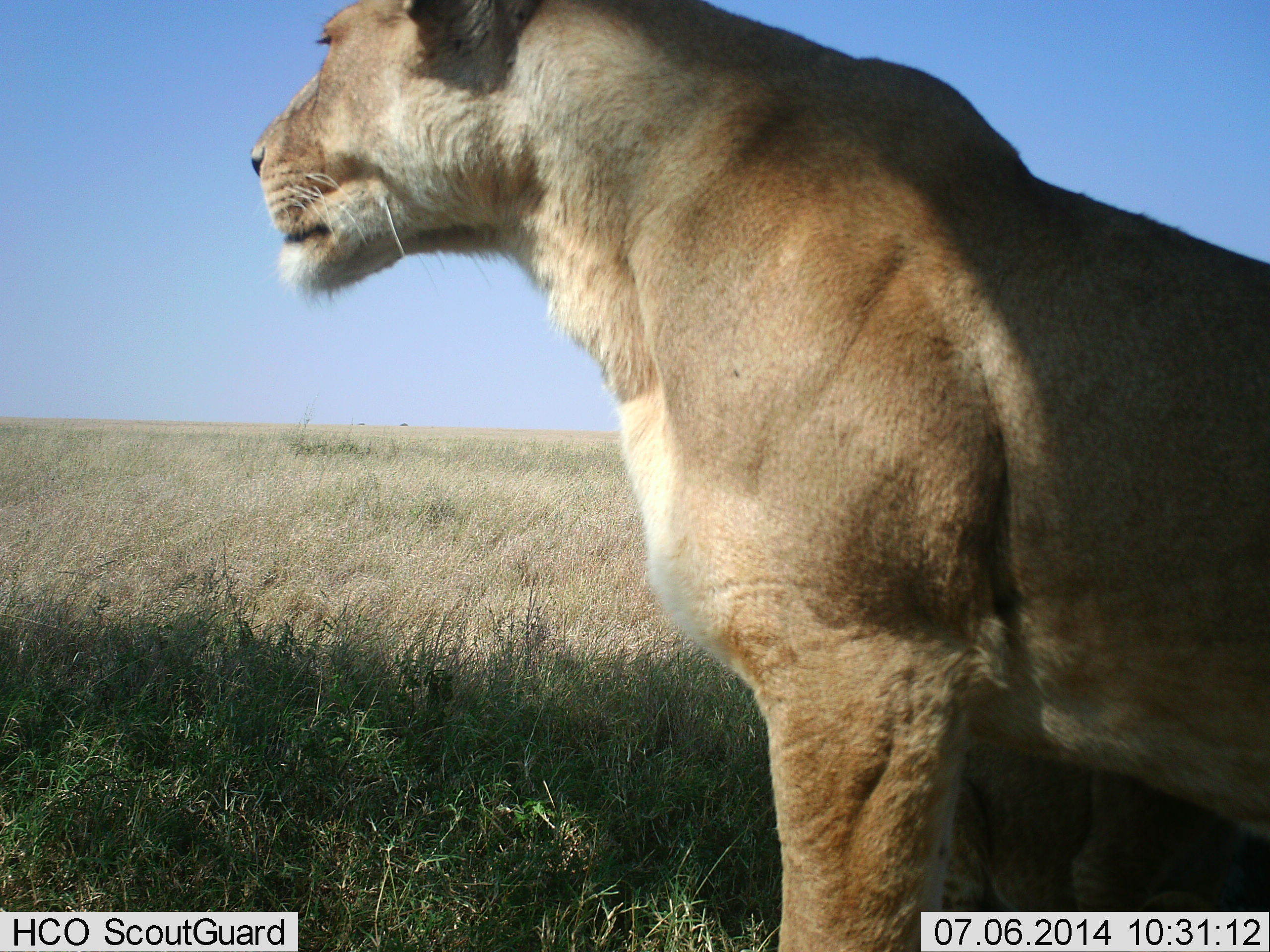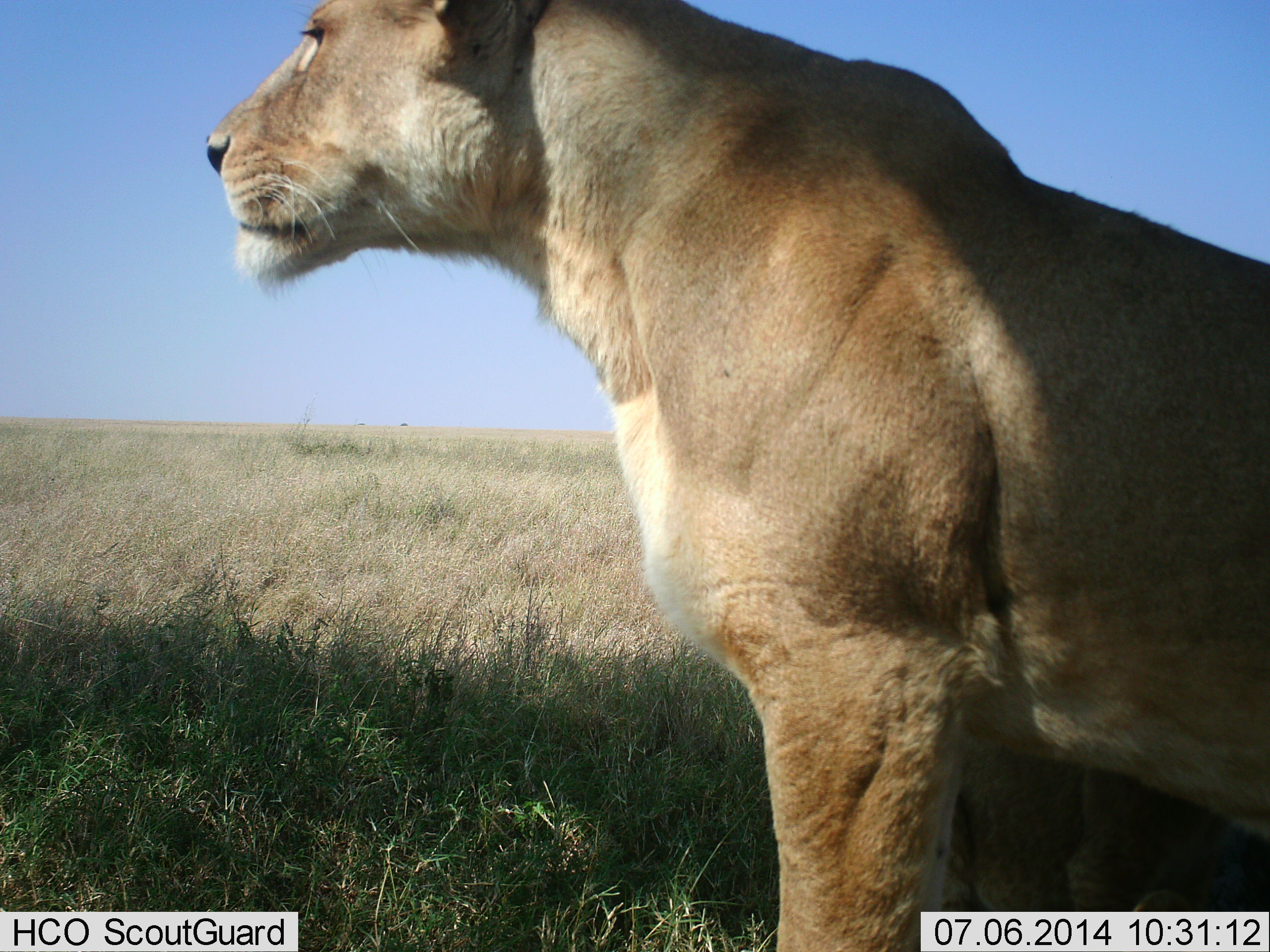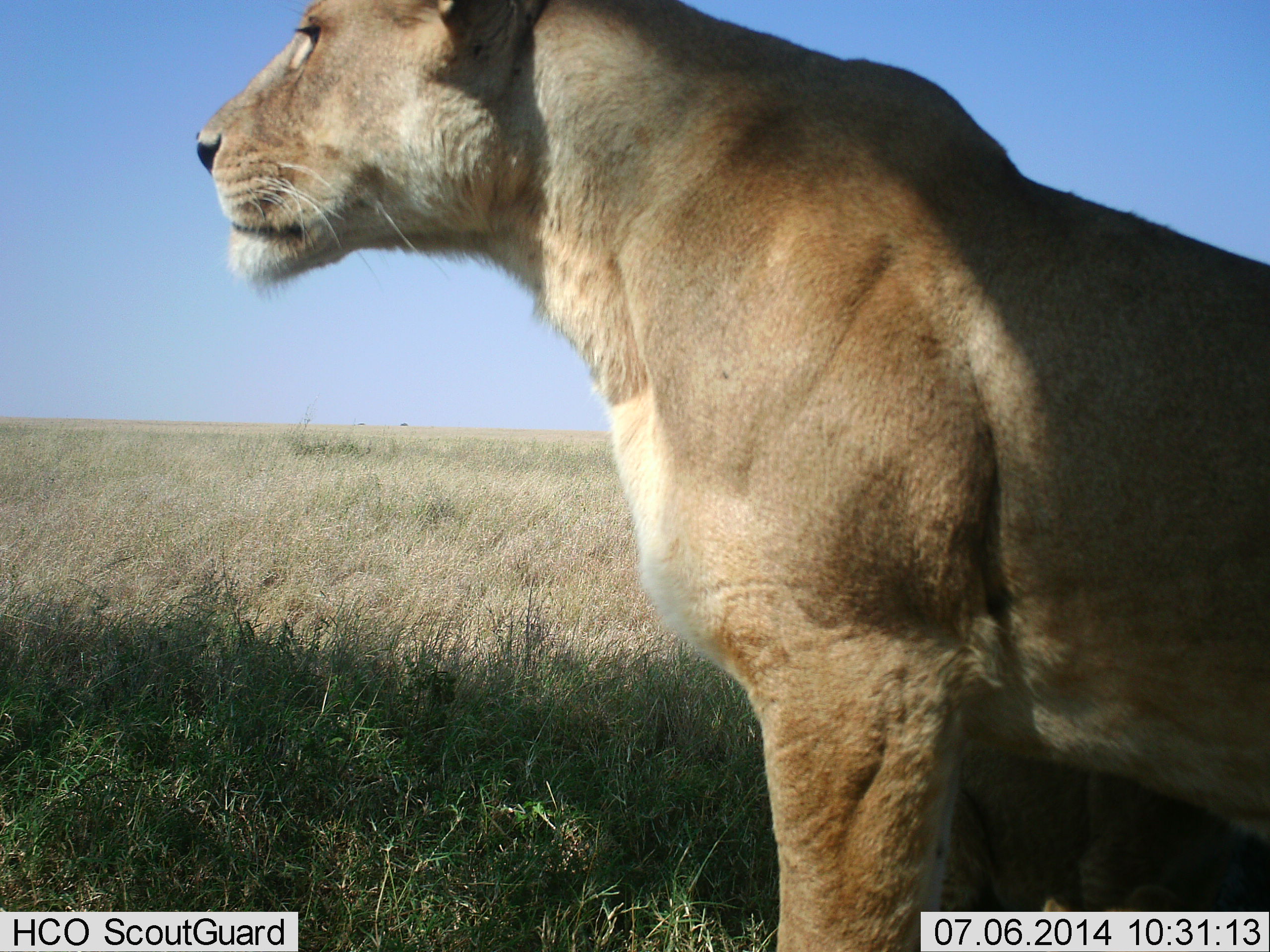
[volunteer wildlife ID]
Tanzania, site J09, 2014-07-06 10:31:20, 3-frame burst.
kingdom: Animalia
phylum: Chordata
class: Mammalia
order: Carnivora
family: Felidae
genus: Panthera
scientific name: Panthera leo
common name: lion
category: lionfemale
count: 1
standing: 90%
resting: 40%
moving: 0%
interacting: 0%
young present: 20%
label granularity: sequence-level